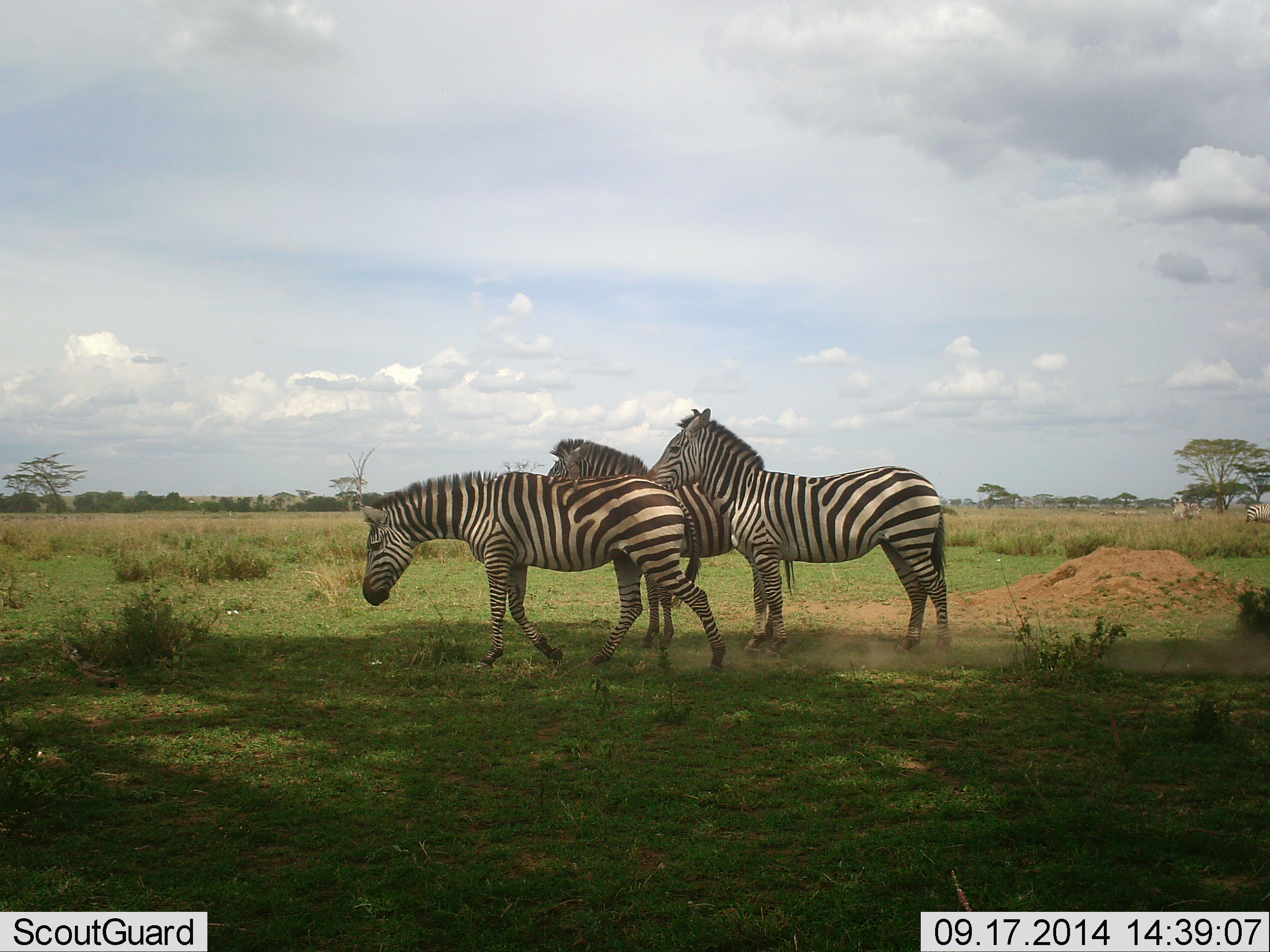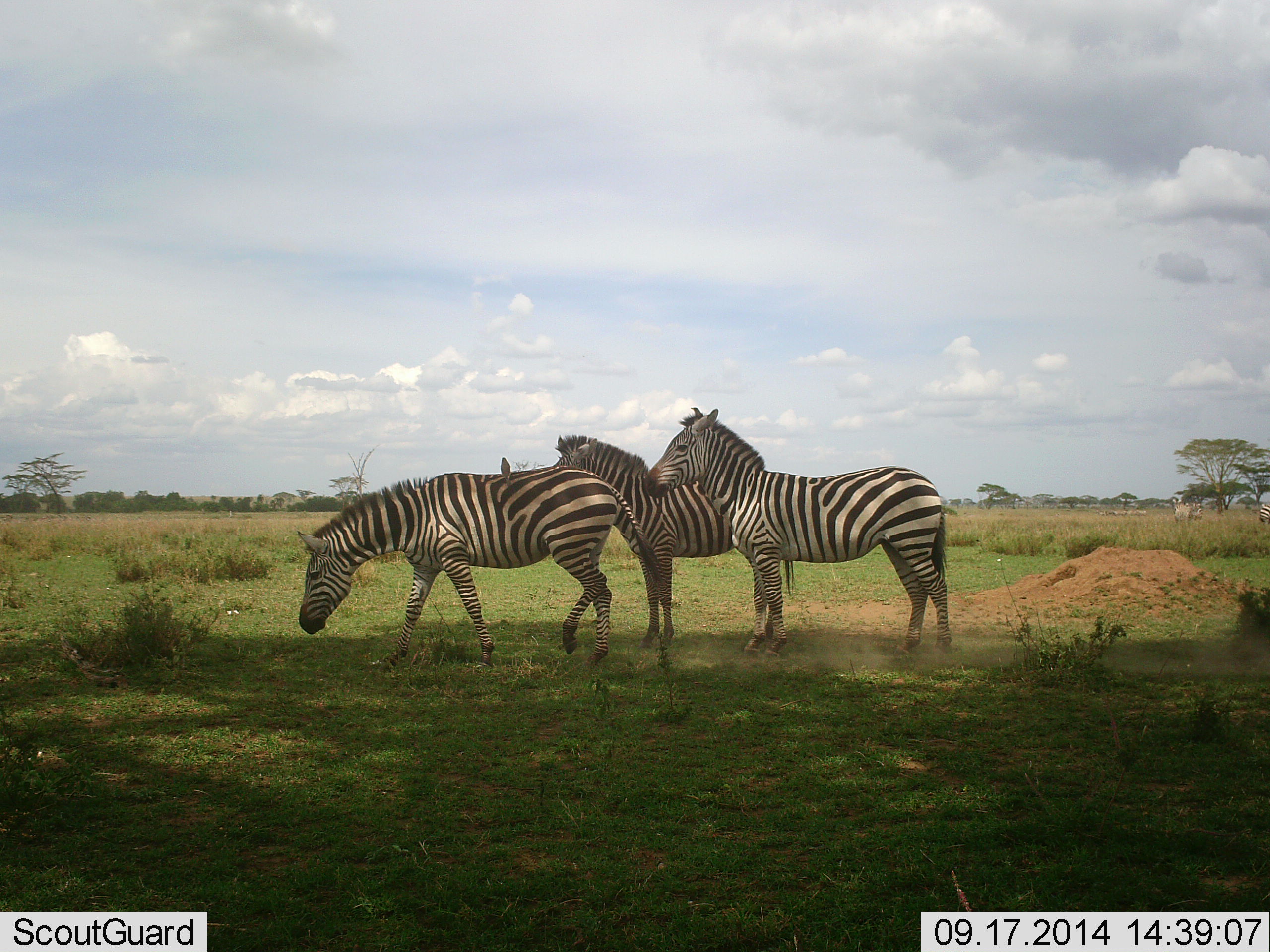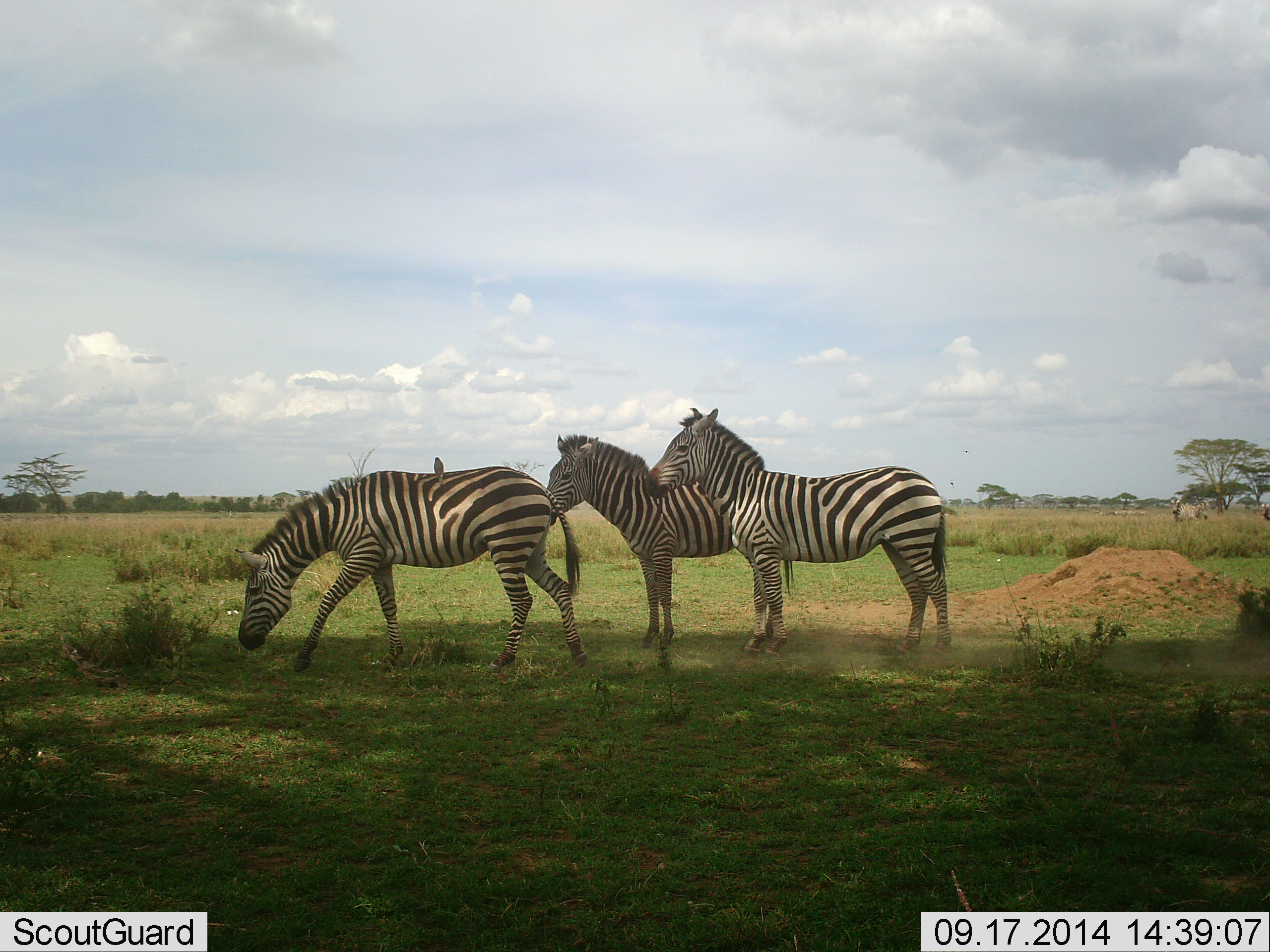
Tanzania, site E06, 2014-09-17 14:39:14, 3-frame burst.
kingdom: Animalia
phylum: Chordata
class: Mammalia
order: Perissodactyla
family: Equidae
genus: Equus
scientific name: Equus quagga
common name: plains zebra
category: zebra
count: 3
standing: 100%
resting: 0%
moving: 62%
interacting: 0%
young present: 0%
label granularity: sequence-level